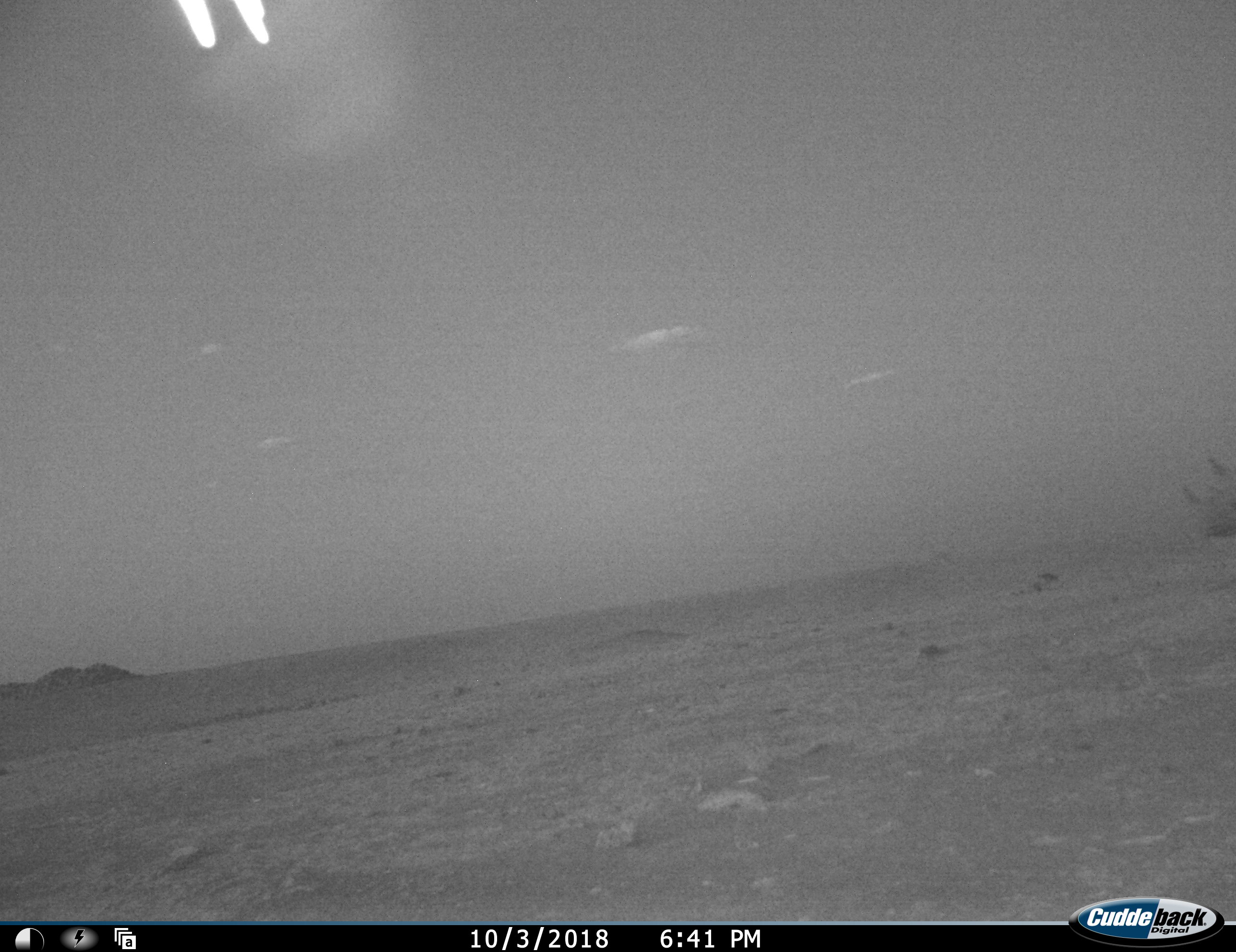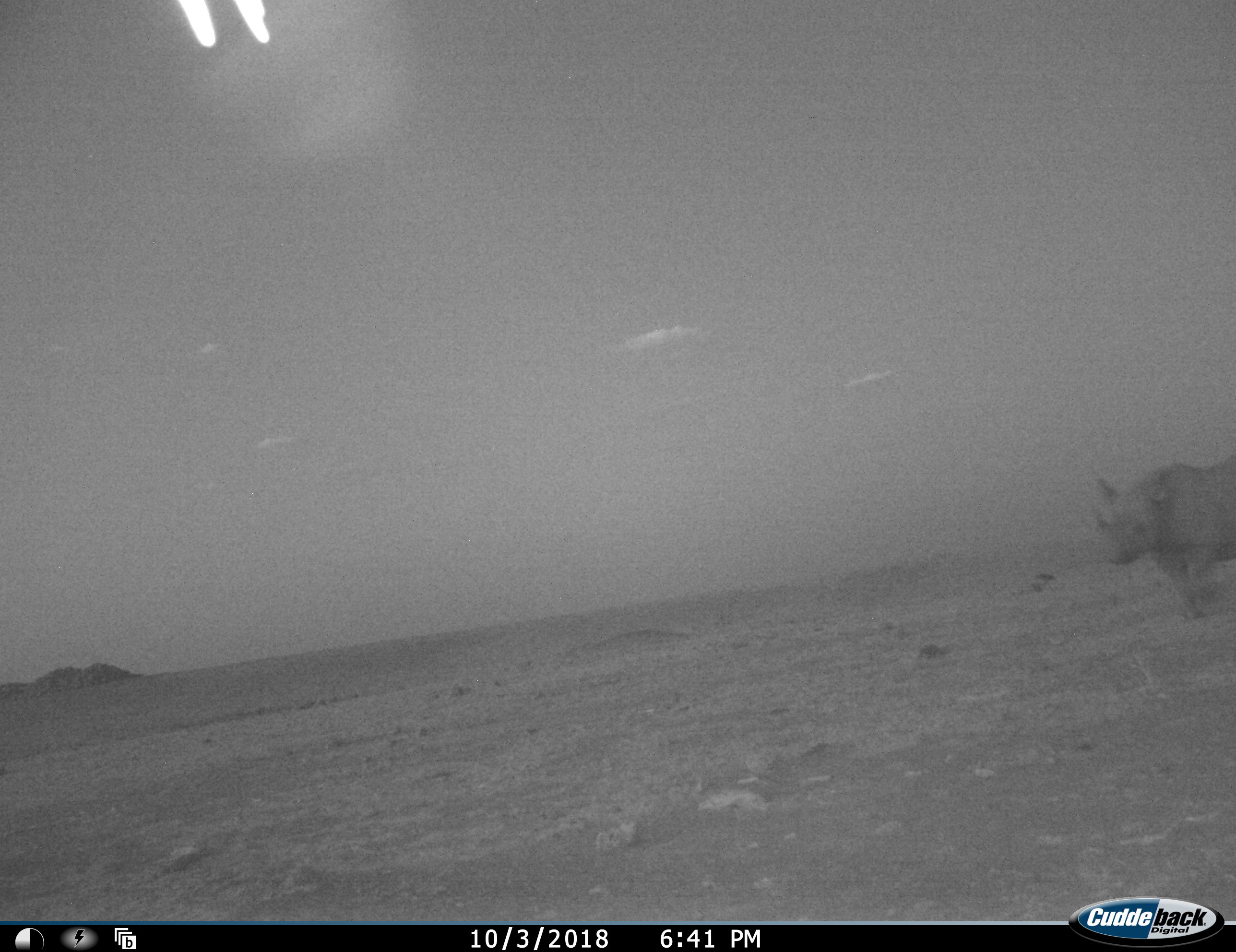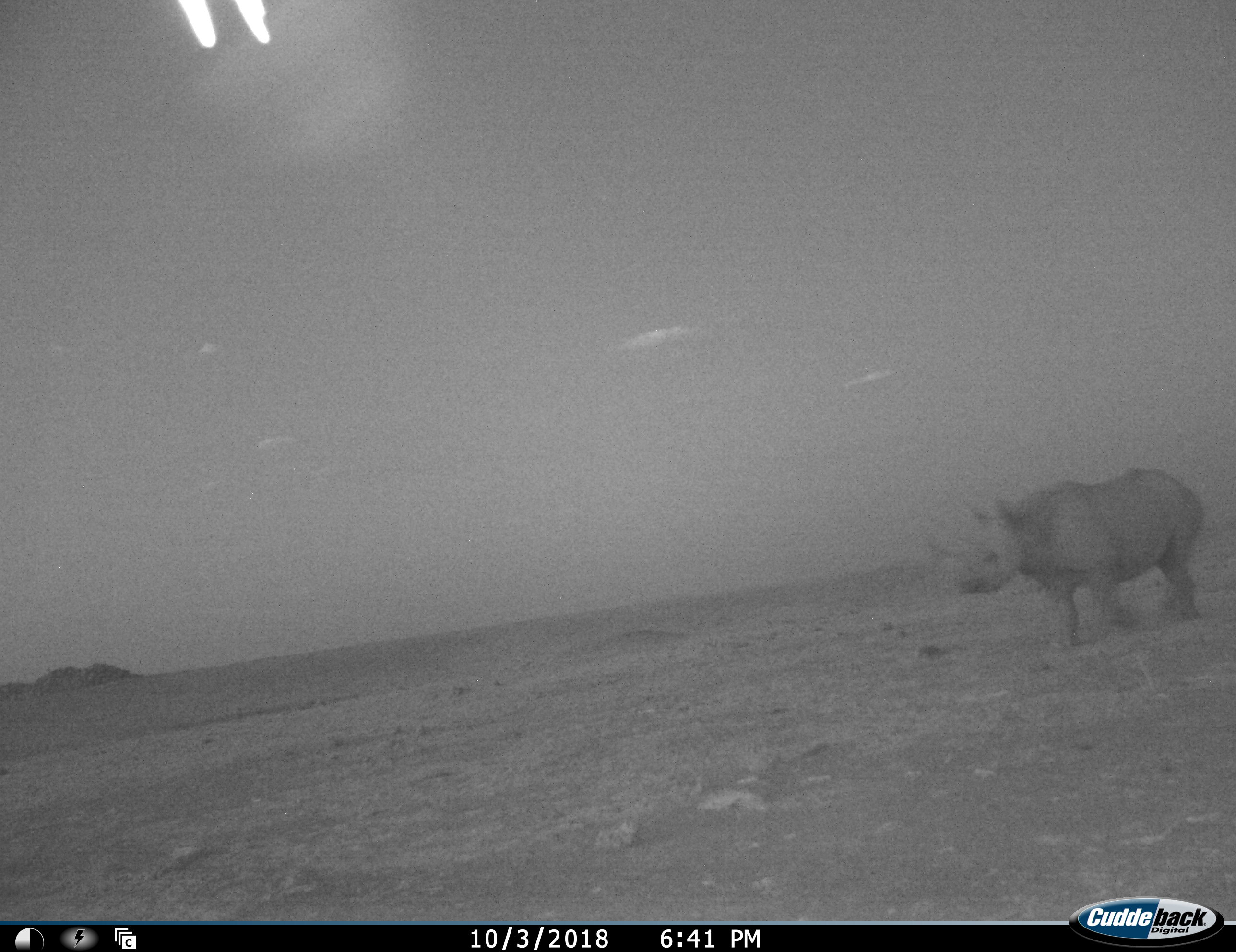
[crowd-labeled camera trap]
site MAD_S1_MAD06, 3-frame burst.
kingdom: Animalia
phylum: Chordata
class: Mammalia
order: Perissodactyla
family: Rhinocerotidae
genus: Ceratotherium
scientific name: Ceratotherium simum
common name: white rhinoceros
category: rhinoceroswhite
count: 1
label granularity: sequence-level